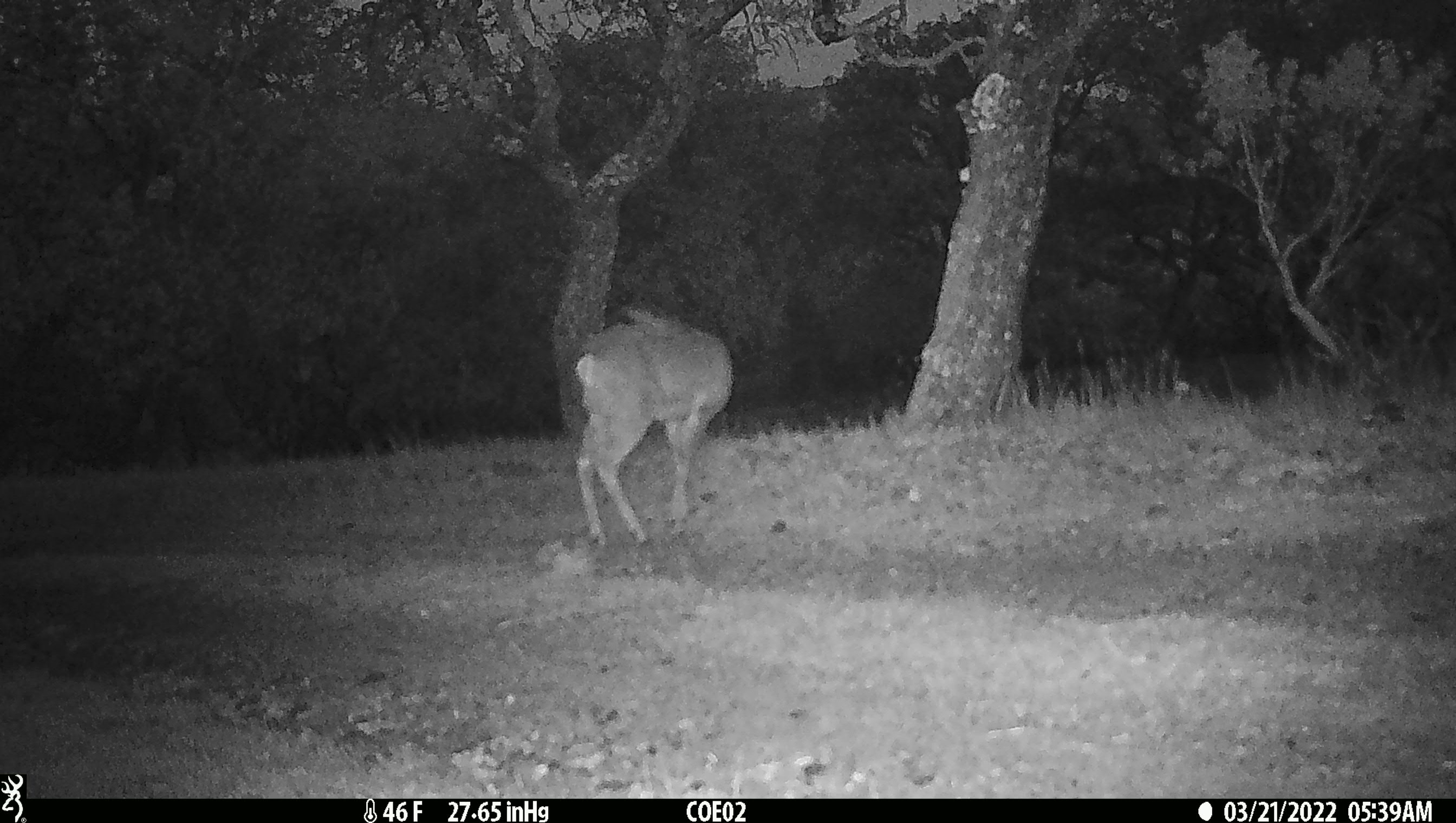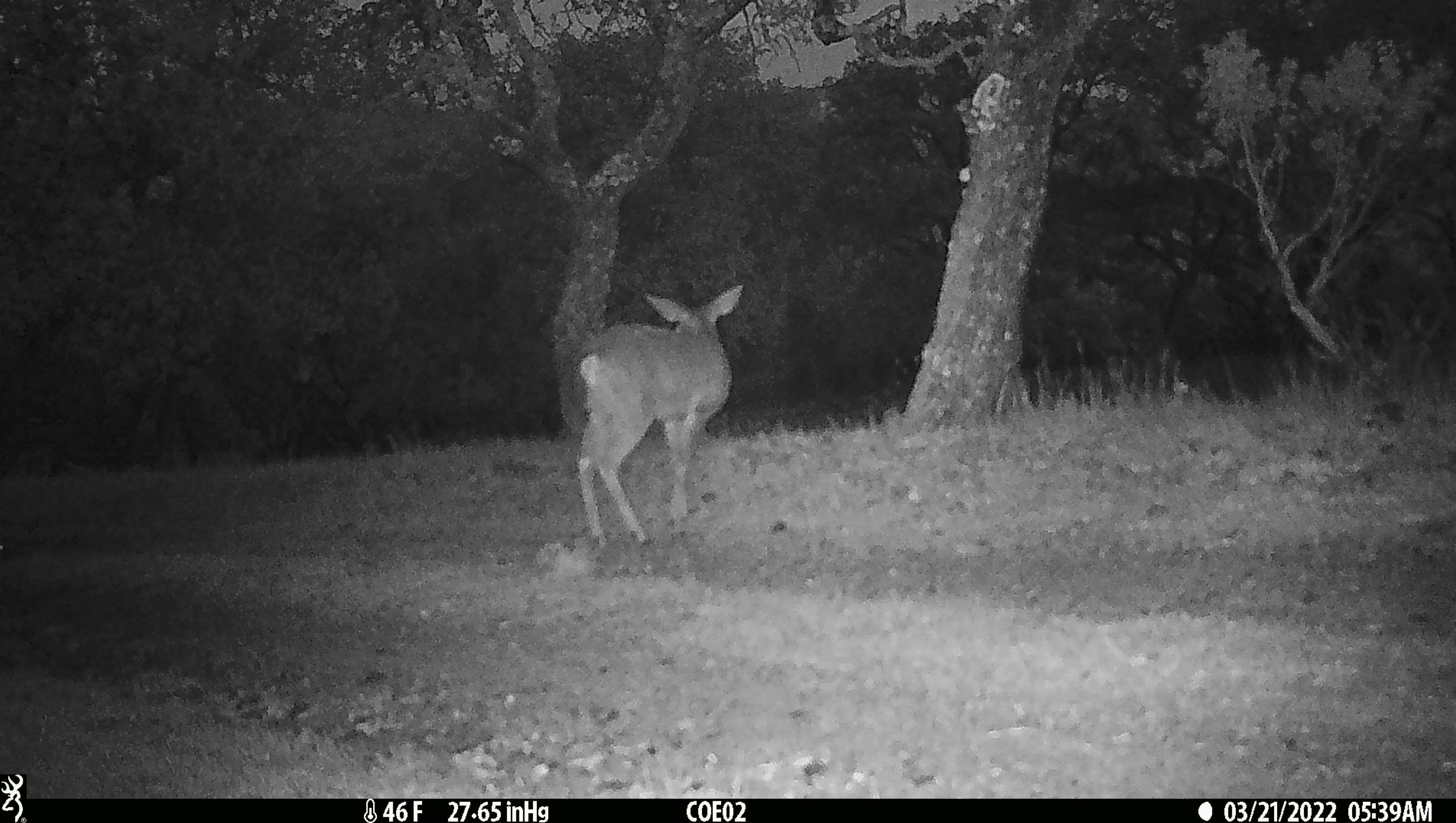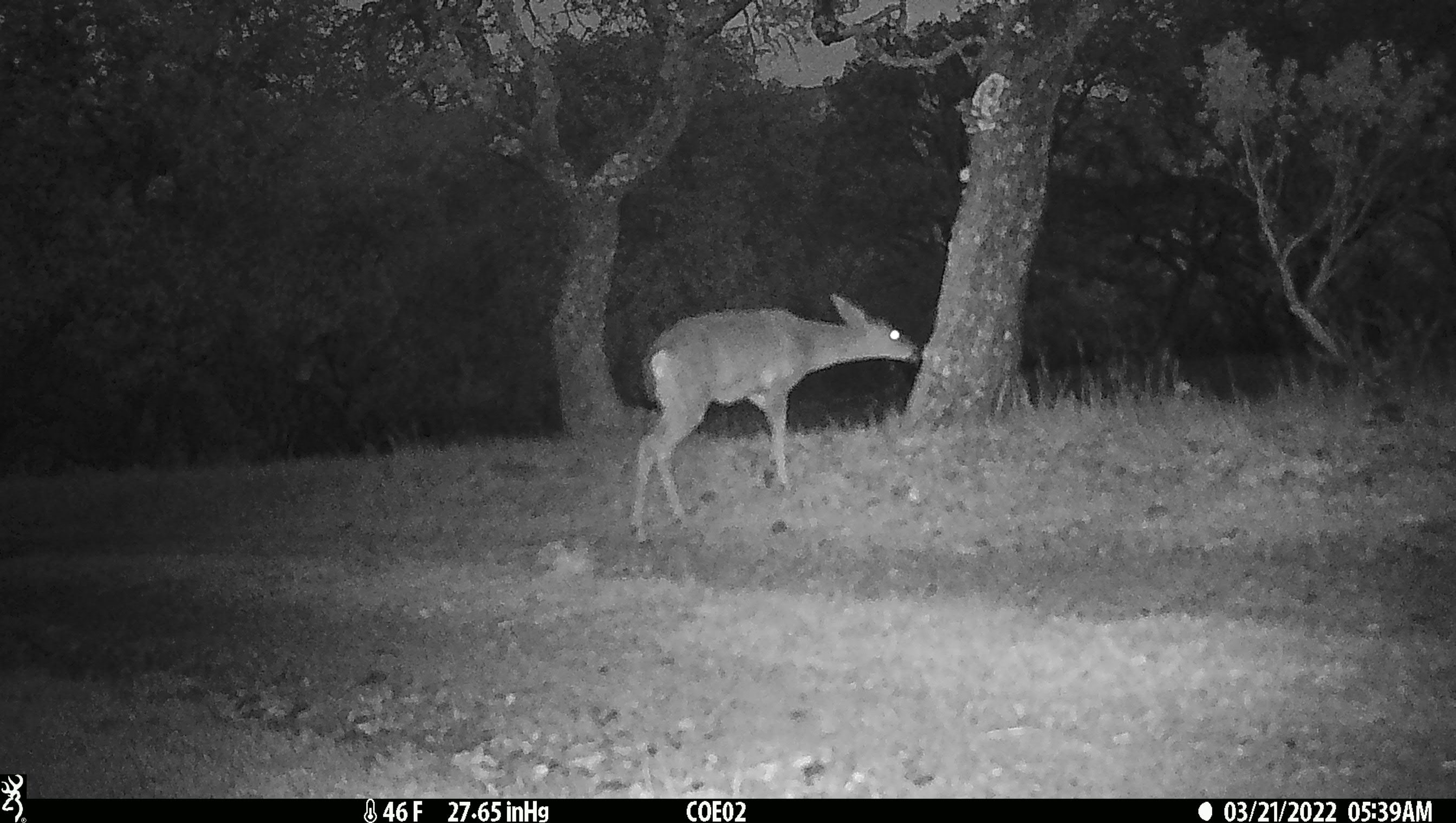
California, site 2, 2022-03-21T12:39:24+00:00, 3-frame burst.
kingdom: Animalia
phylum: Chordata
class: Mammalia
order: Artiodactyla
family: Cervidae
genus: Odocoileus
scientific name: Odocoileus hemionus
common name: mule deer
Mule deer (Odocoileus hemionus).